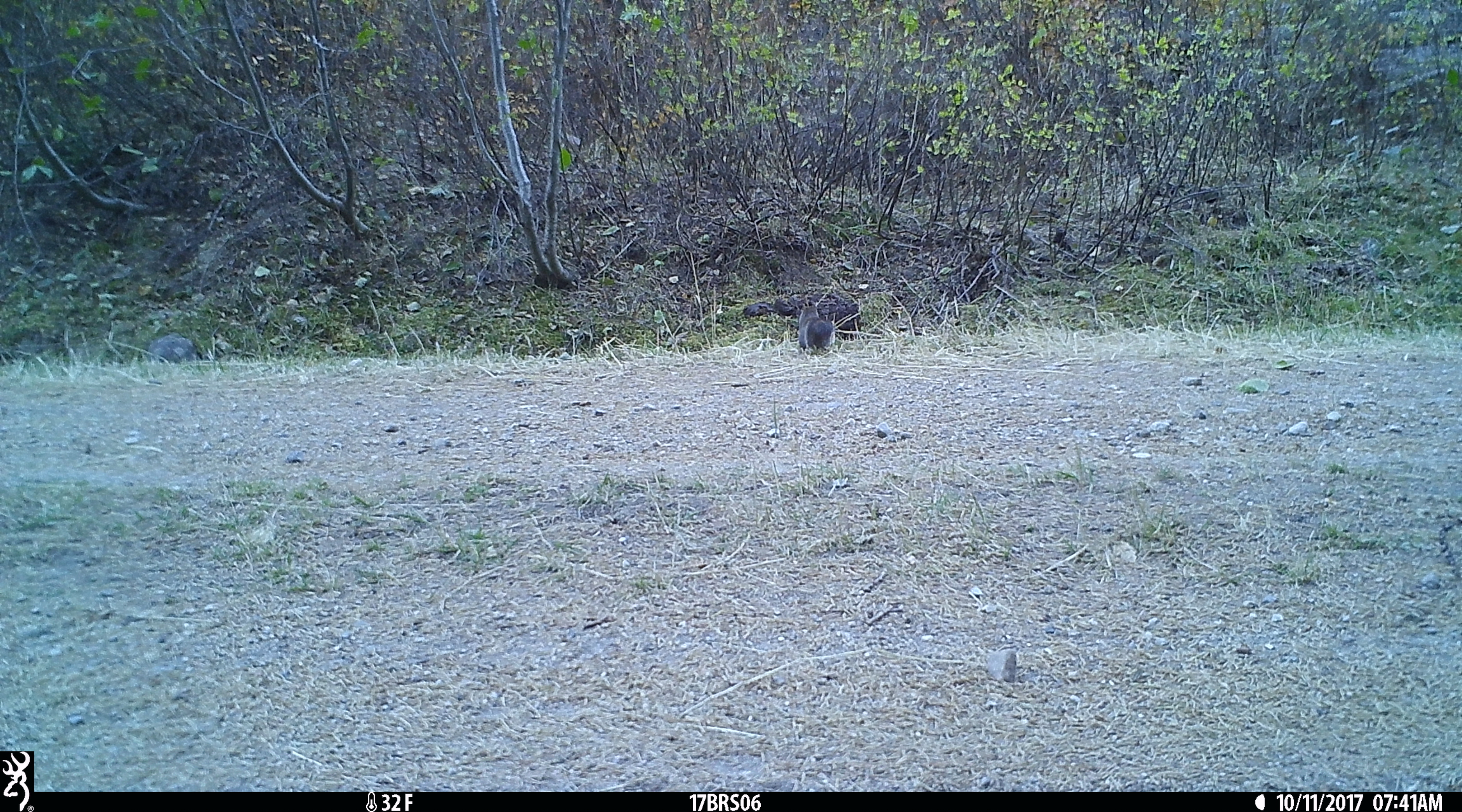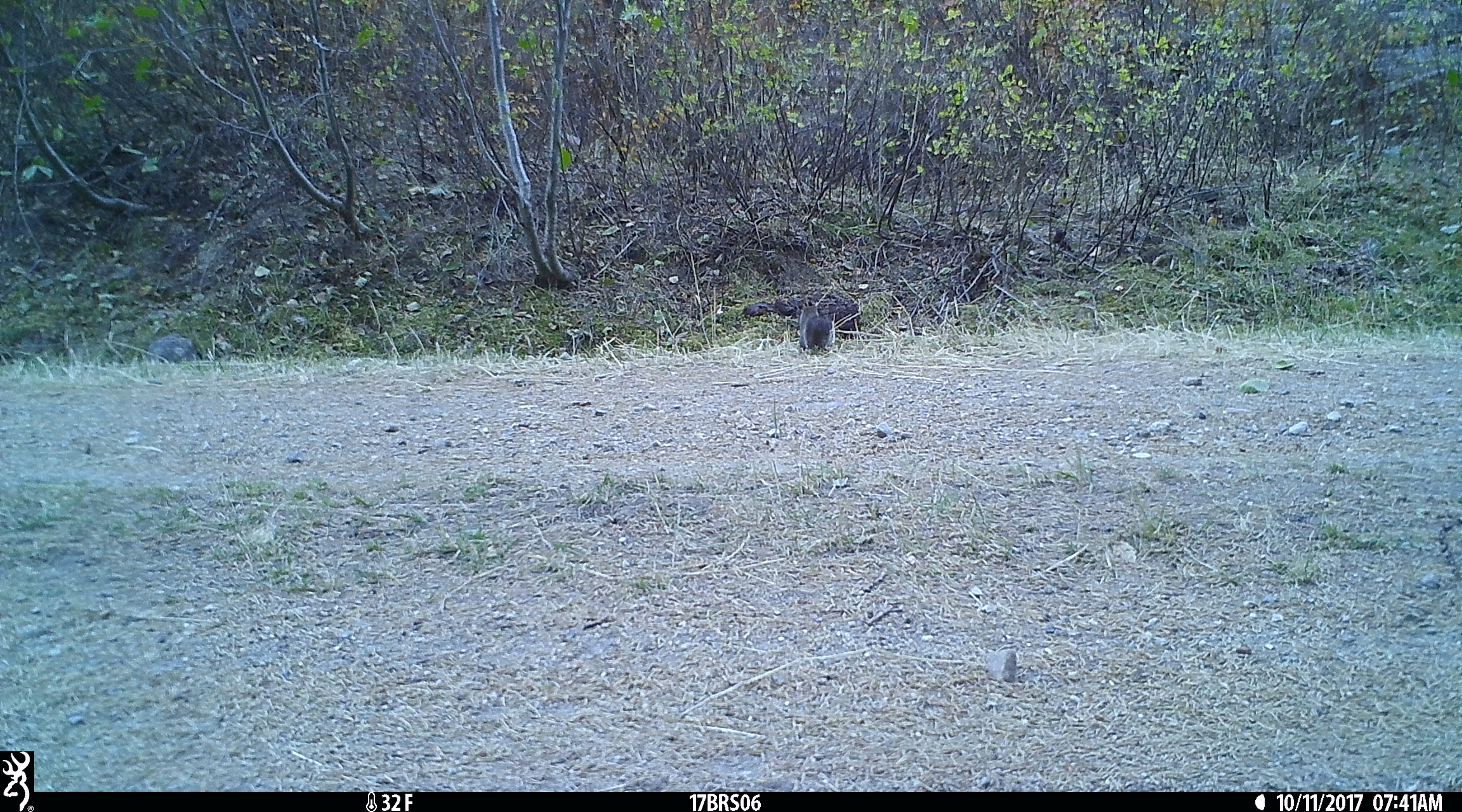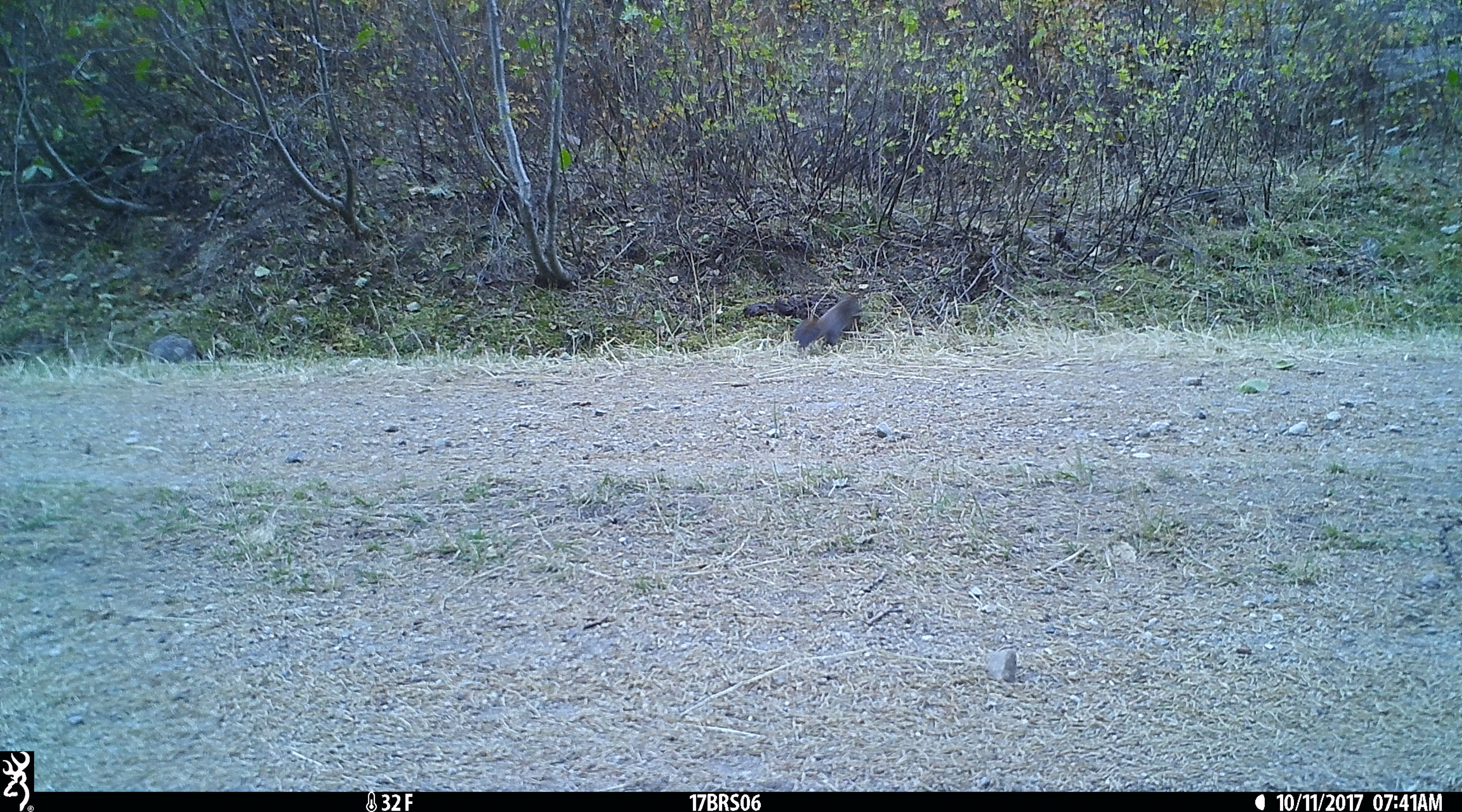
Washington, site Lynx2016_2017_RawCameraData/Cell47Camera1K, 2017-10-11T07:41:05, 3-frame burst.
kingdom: Animalia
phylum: Chordata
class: Mammalia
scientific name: Mammalia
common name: small mammal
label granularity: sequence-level